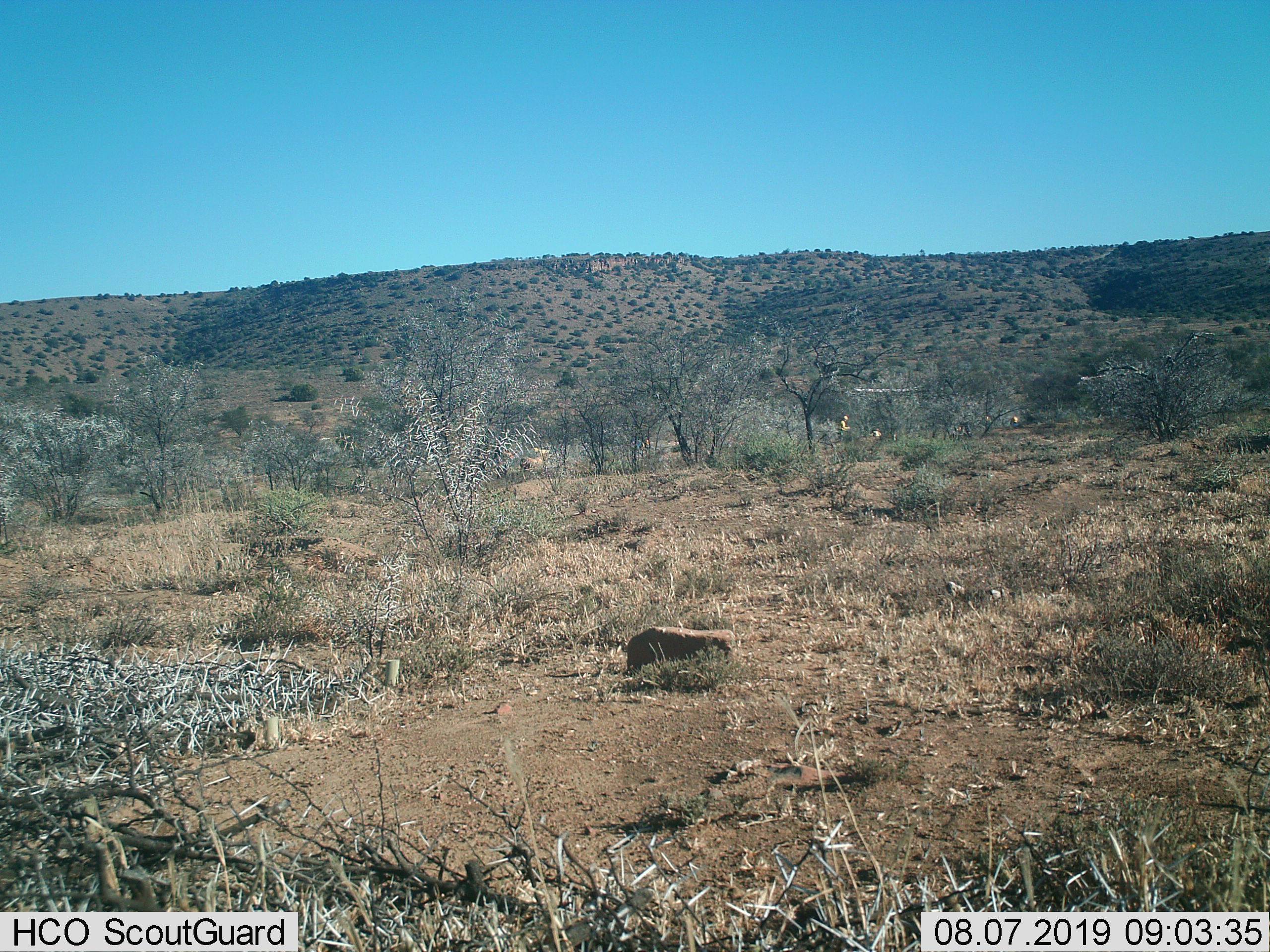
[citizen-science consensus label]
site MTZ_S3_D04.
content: unidentified animal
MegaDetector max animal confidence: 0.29